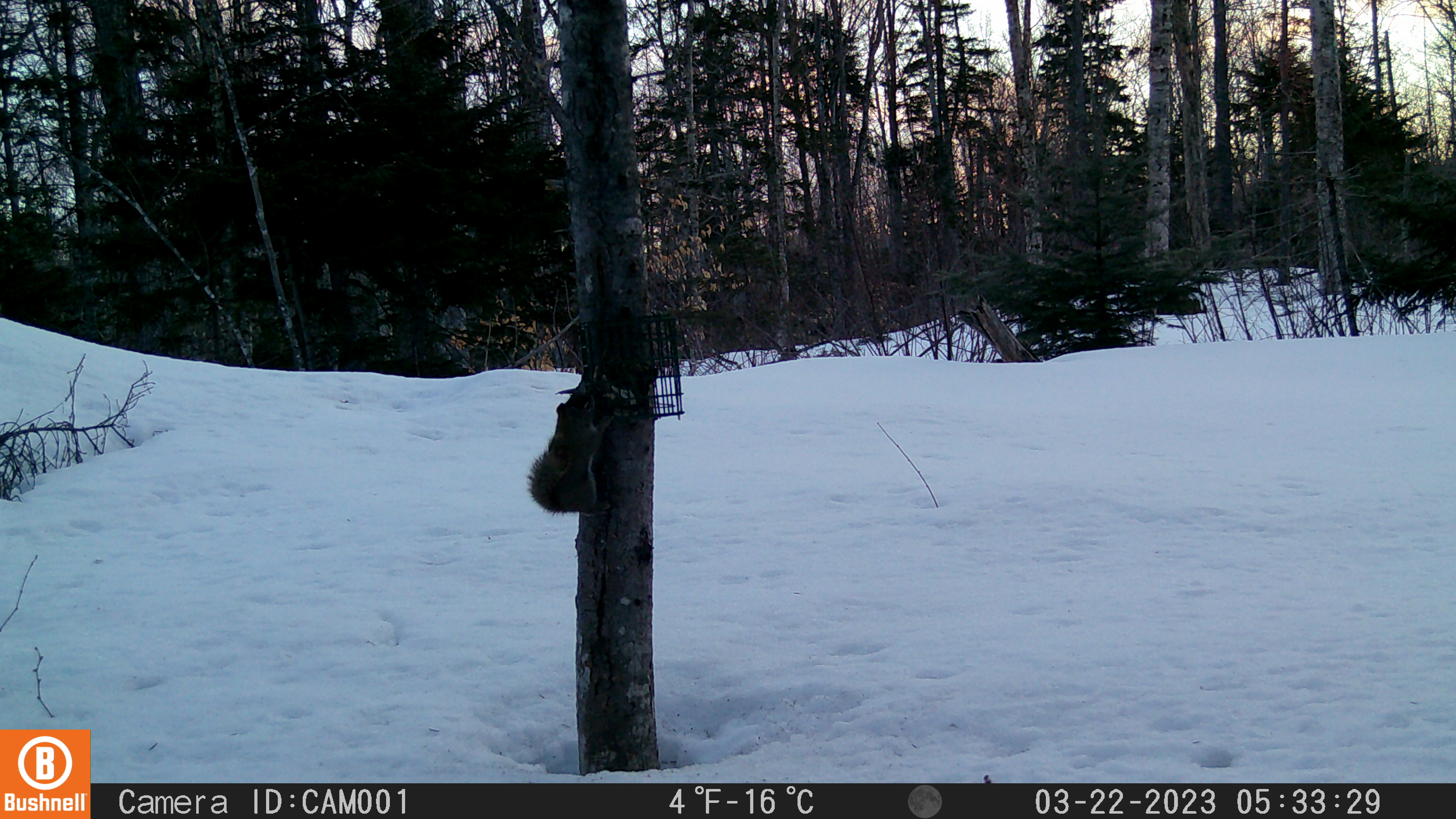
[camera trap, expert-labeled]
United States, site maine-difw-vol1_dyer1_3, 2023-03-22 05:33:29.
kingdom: Animalia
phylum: Chordata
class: Mammalia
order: Rodentia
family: Sciuridae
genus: Tamiasciurus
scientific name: Tamiasciurus hudsonicus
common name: red squirrel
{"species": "red squirrel (Tamiasciurus hudsonicus)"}